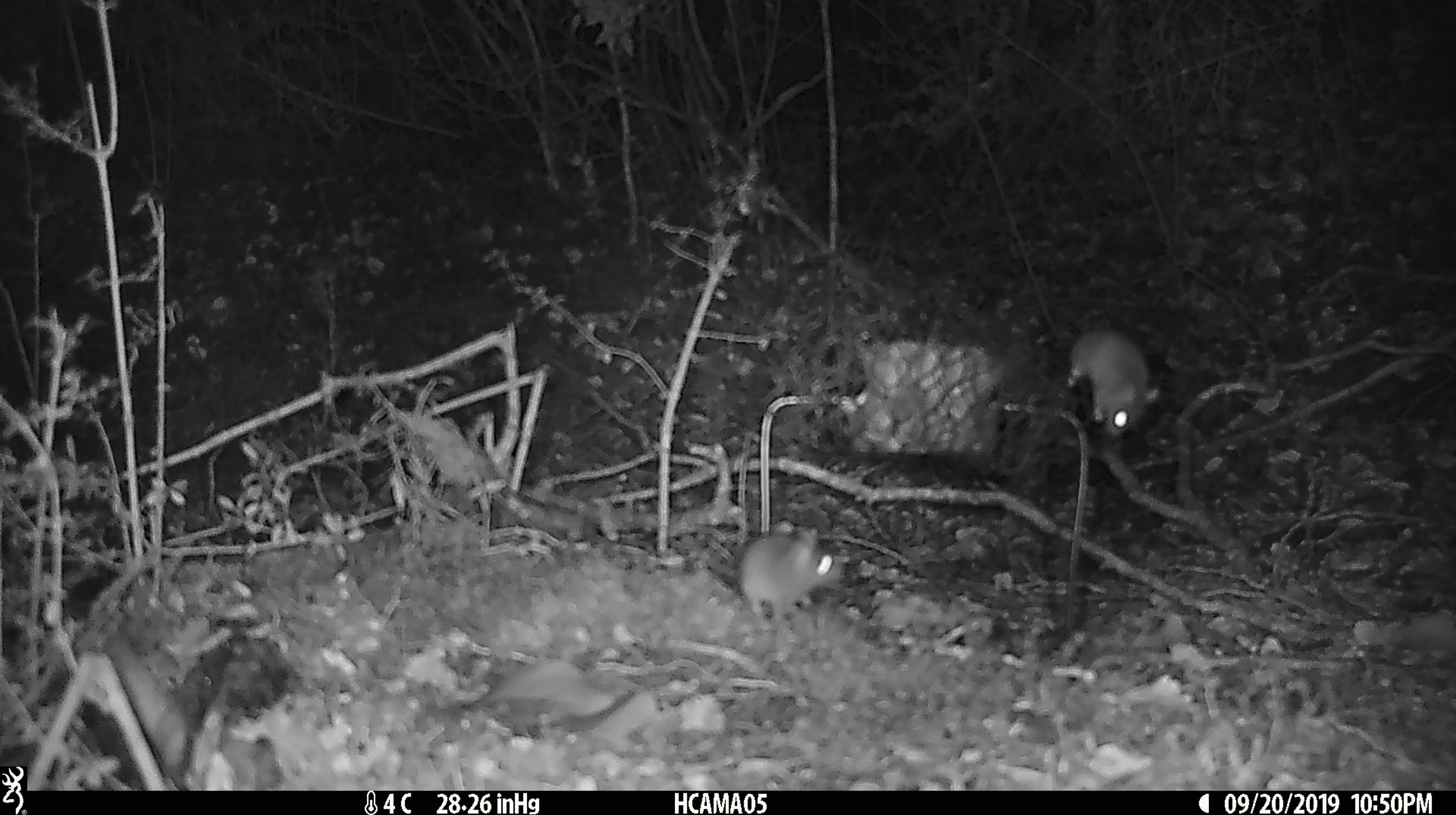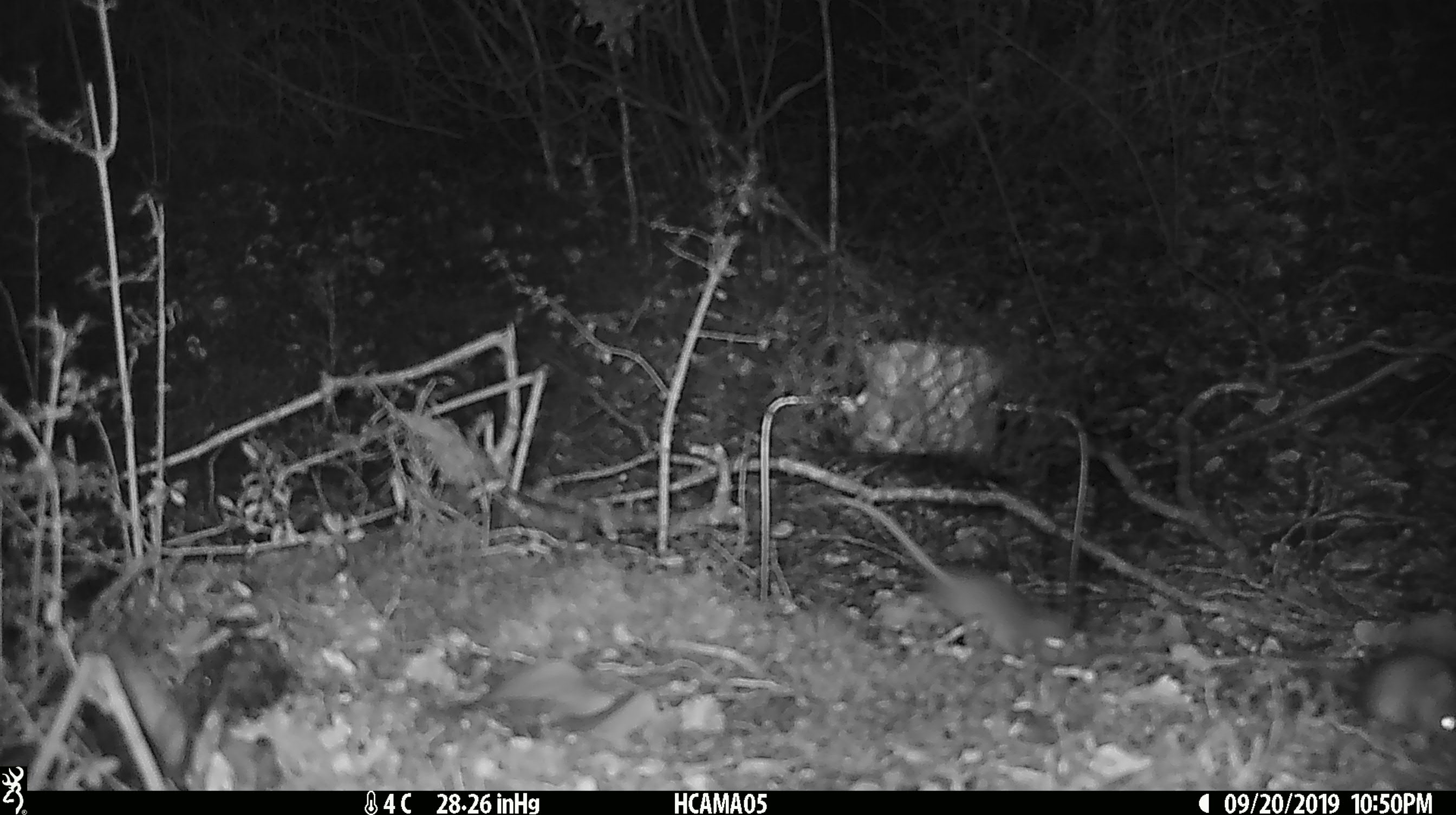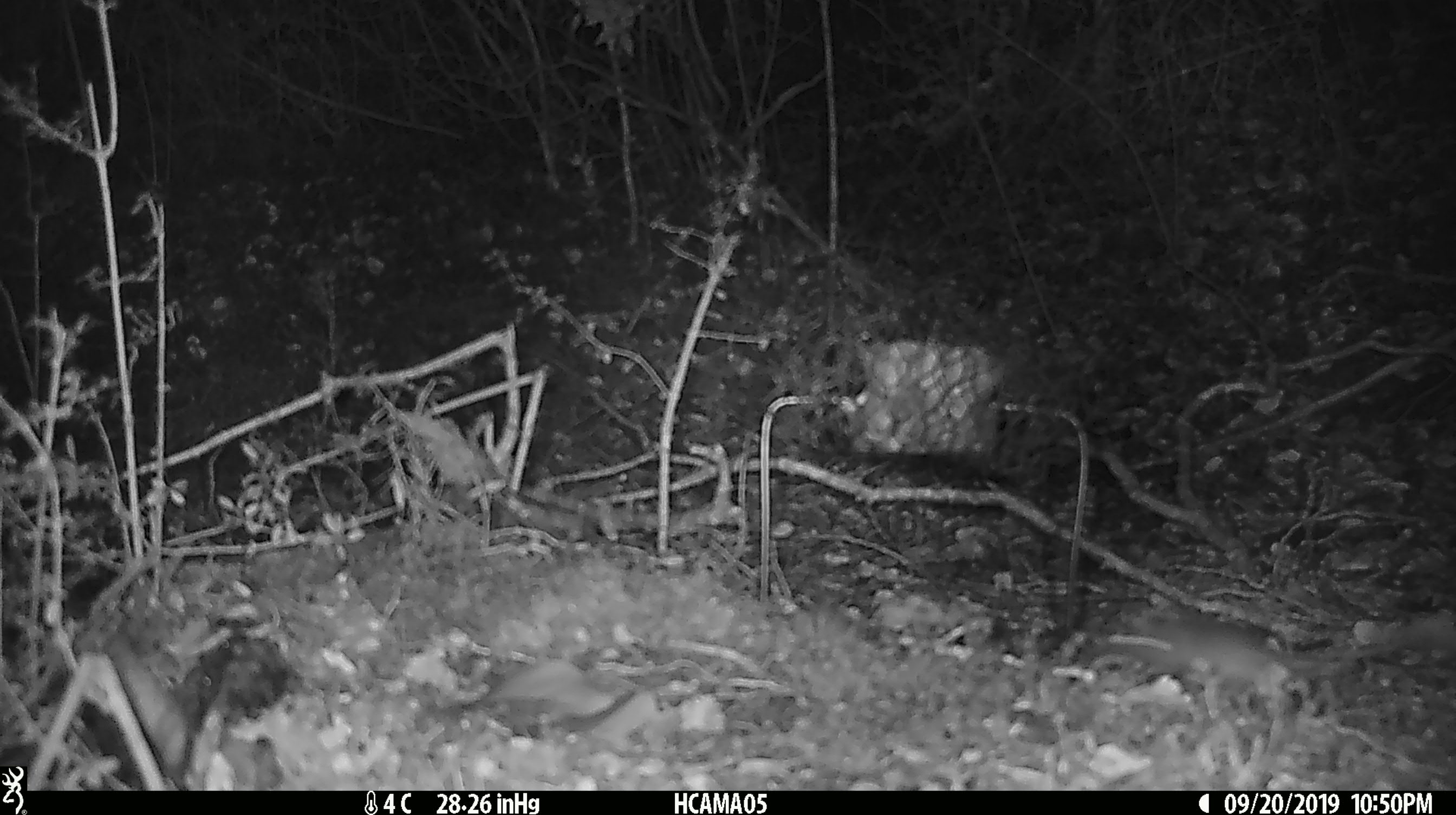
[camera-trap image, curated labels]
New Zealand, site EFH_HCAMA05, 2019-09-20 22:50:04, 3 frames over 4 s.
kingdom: Animalia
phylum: Chordata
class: Mammalia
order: Rodentia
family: Muridae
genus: Mus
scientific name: Mus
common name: mouse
Mouse (Mus).